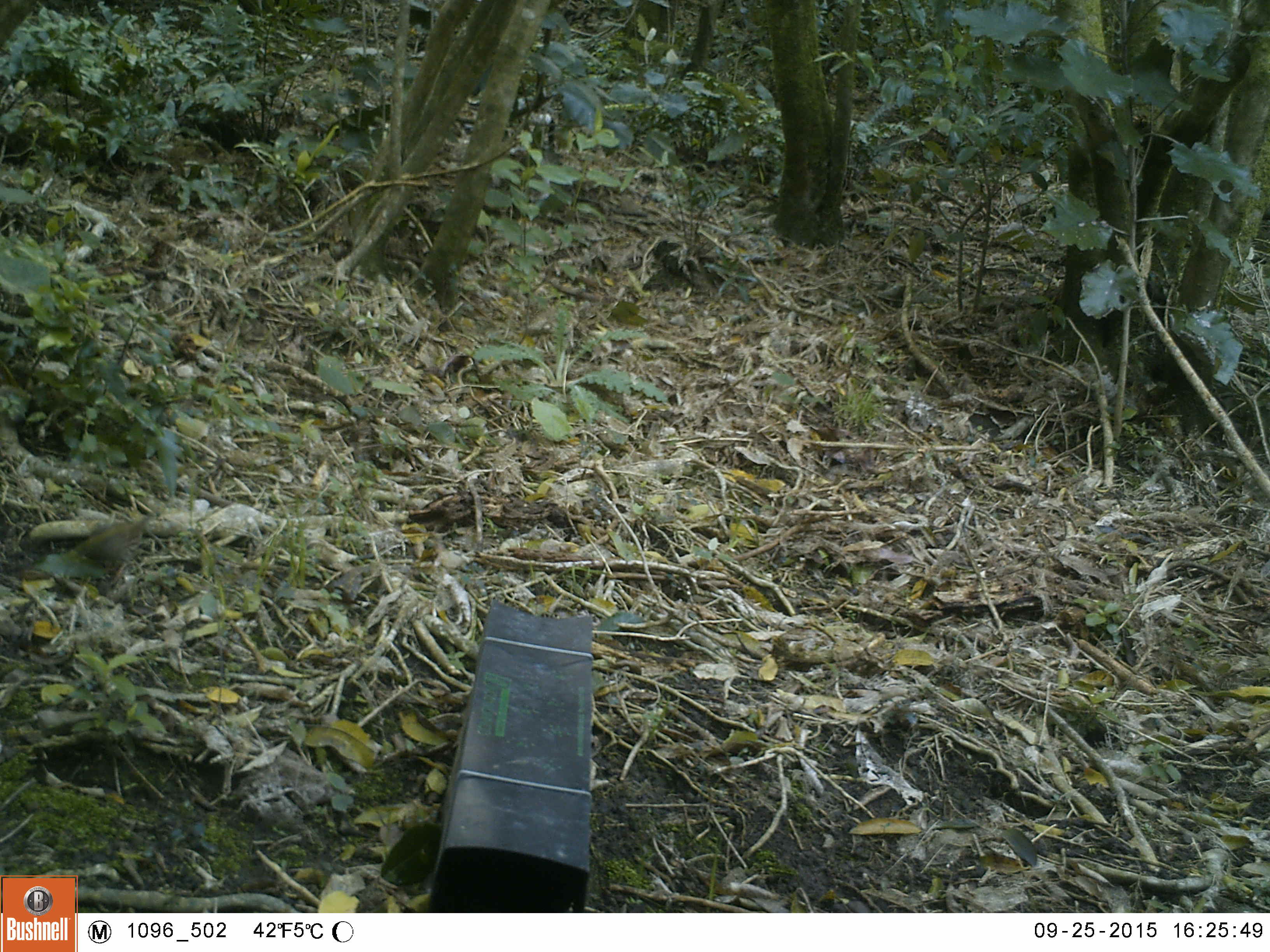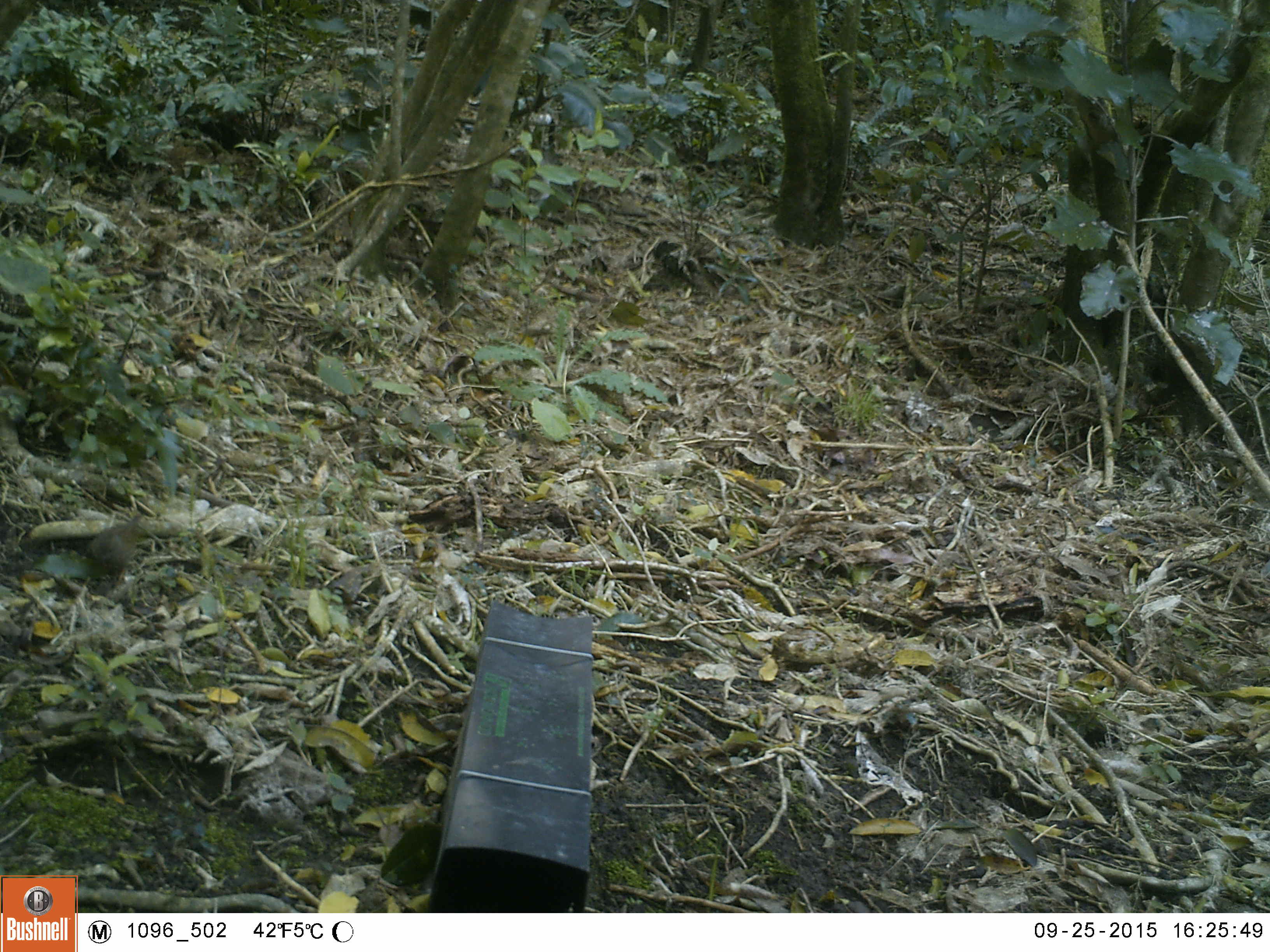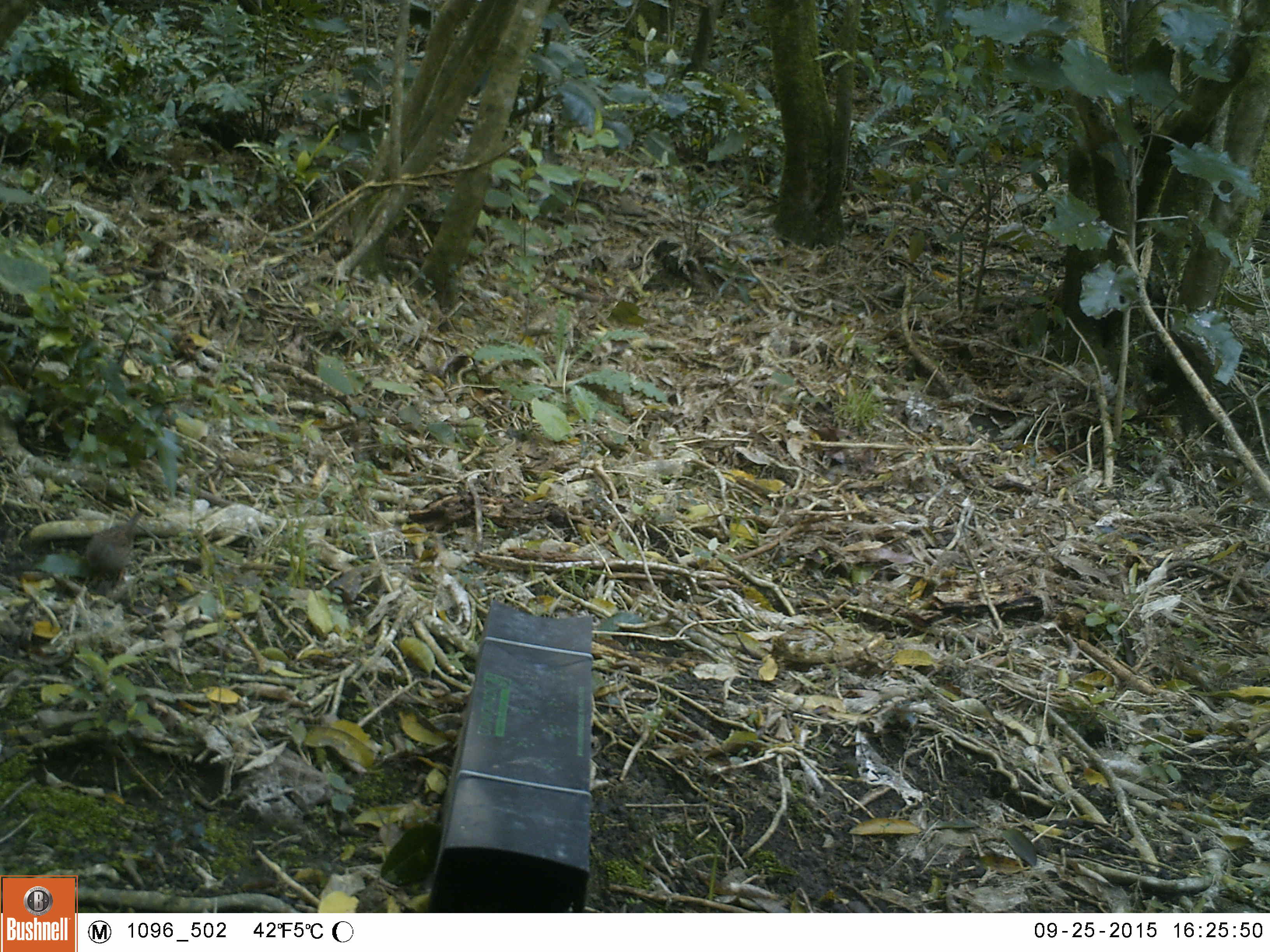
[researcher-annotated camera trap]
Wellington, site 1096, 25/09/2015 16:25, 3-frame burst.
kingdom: Animalia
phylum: Chordata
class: Aves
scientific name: Aves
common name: bird